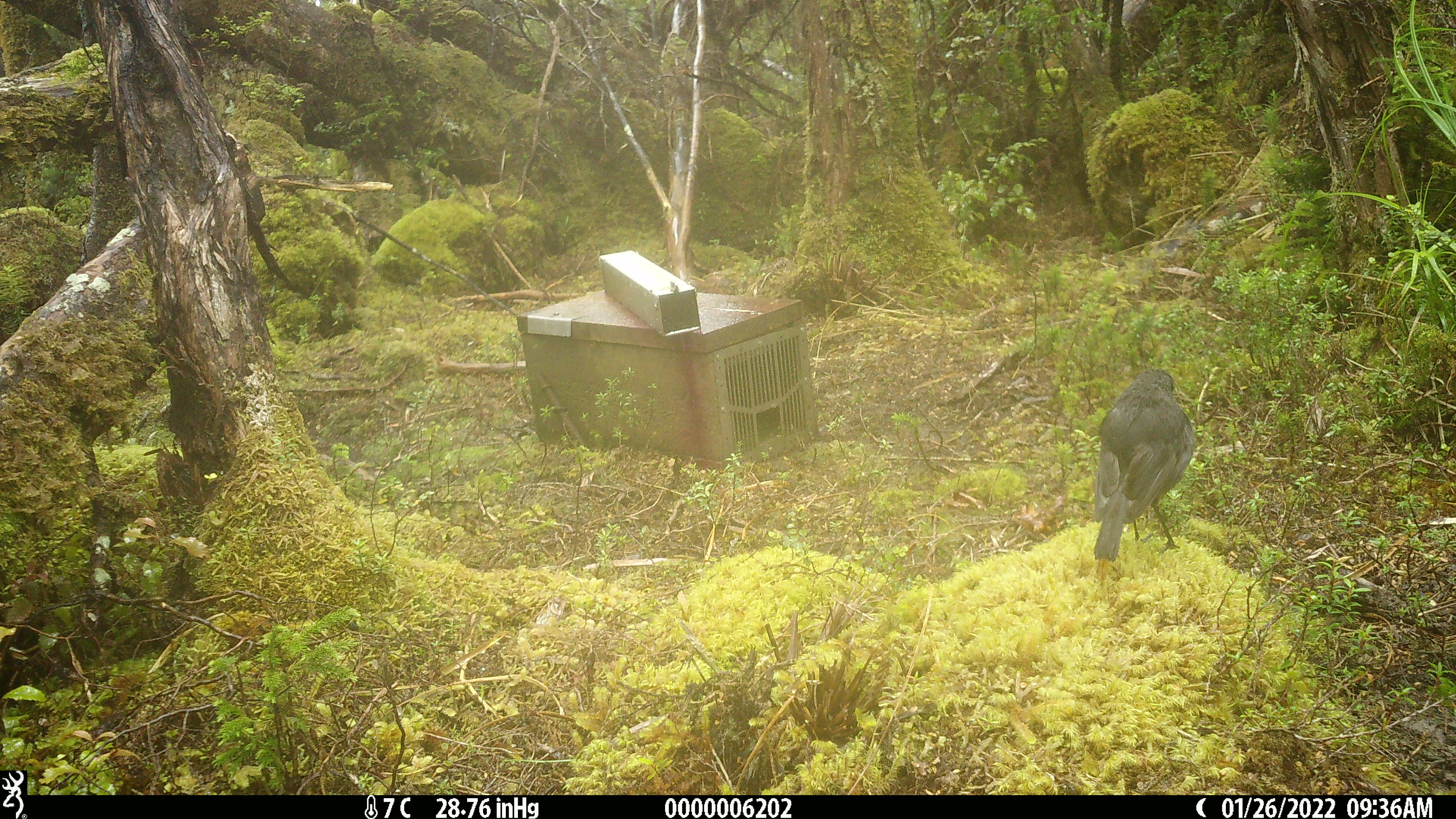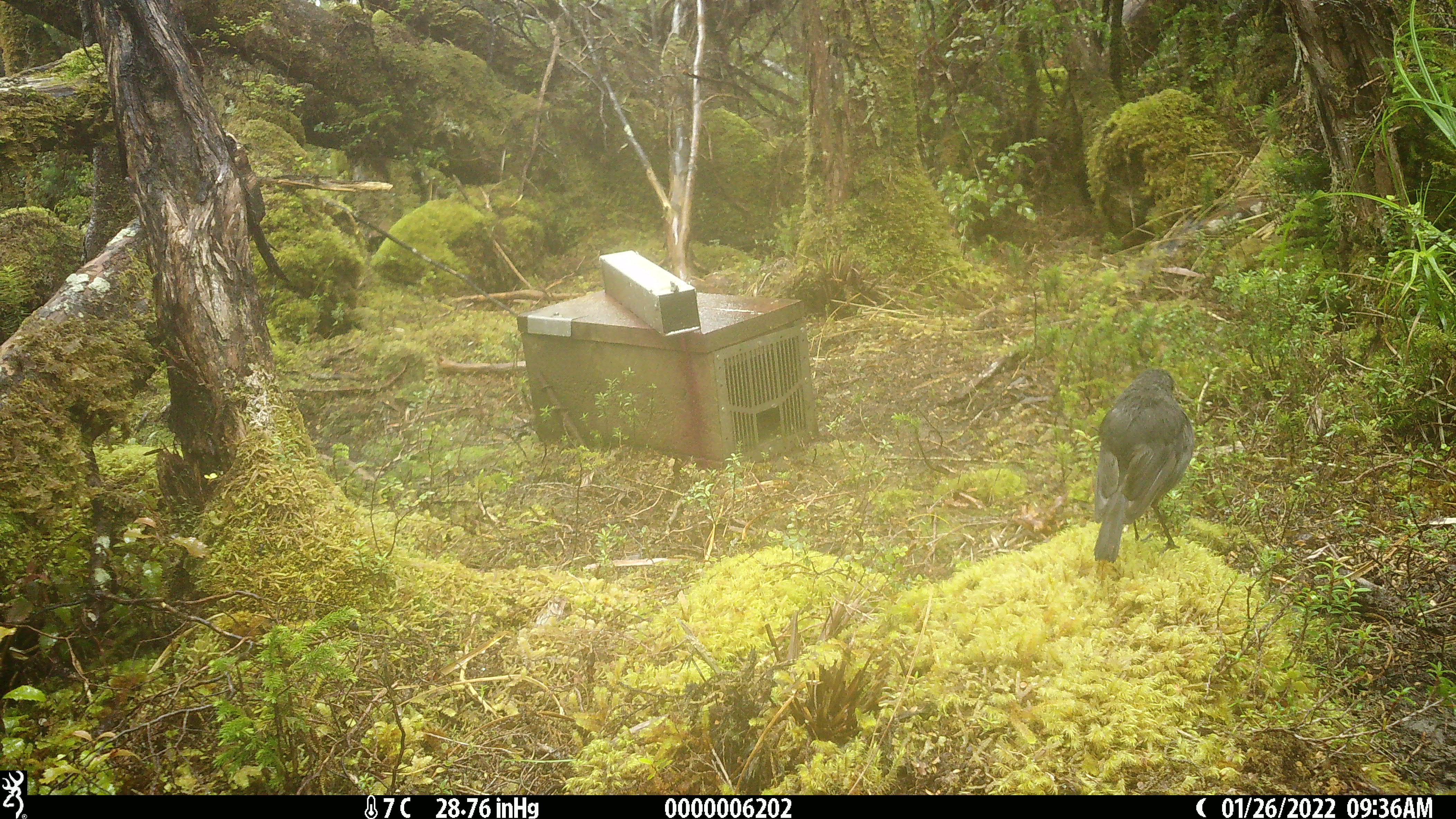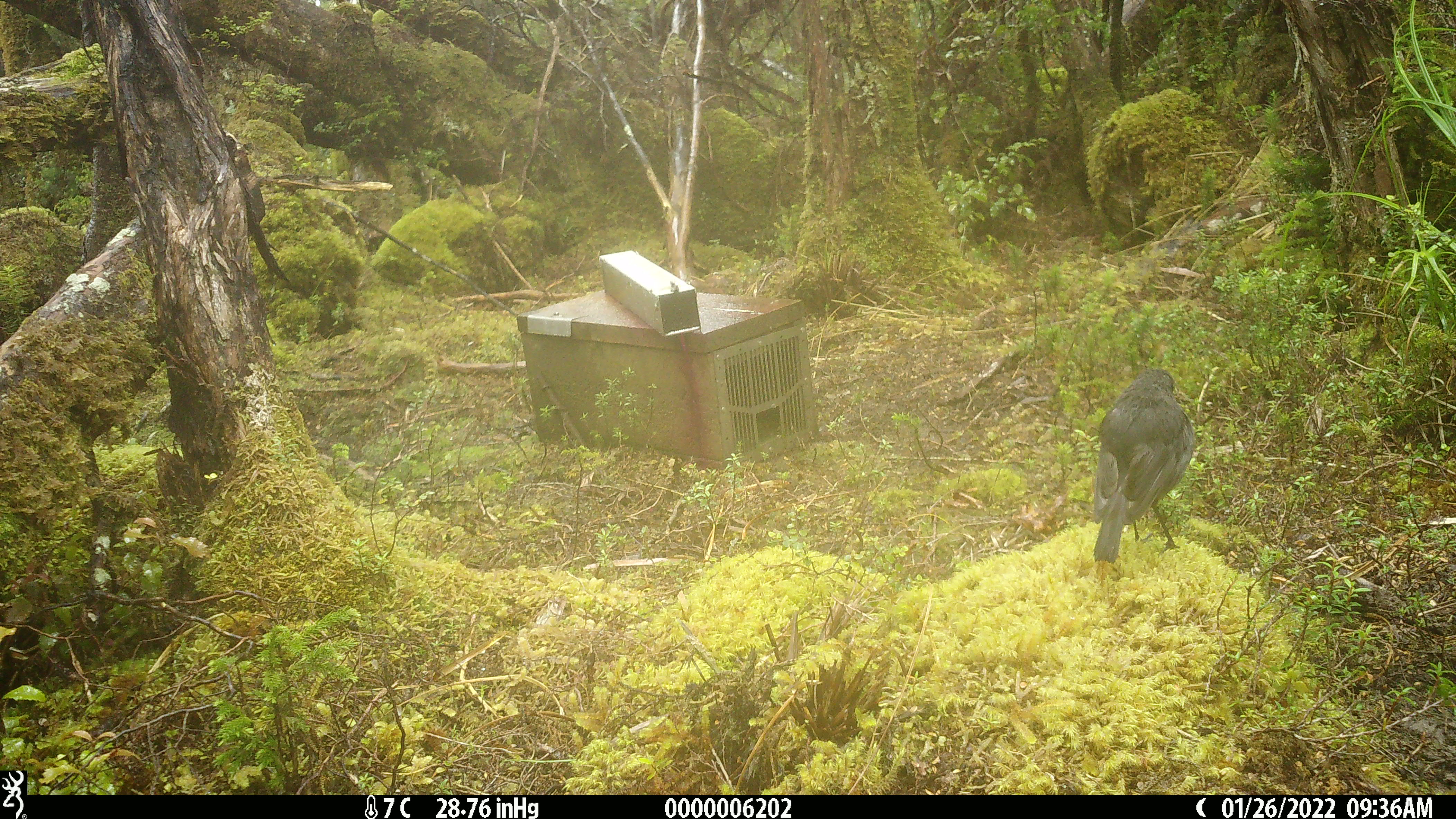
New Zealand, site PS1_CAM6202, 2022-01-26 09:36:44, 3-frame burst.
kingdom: Animalia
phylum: Chordata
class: Aves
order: Passeriformes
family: Petroicidae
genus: Petroica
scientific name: Petroica australis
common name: new zealand robin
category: robin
Robin (new zealand robin) (Petroica australis).